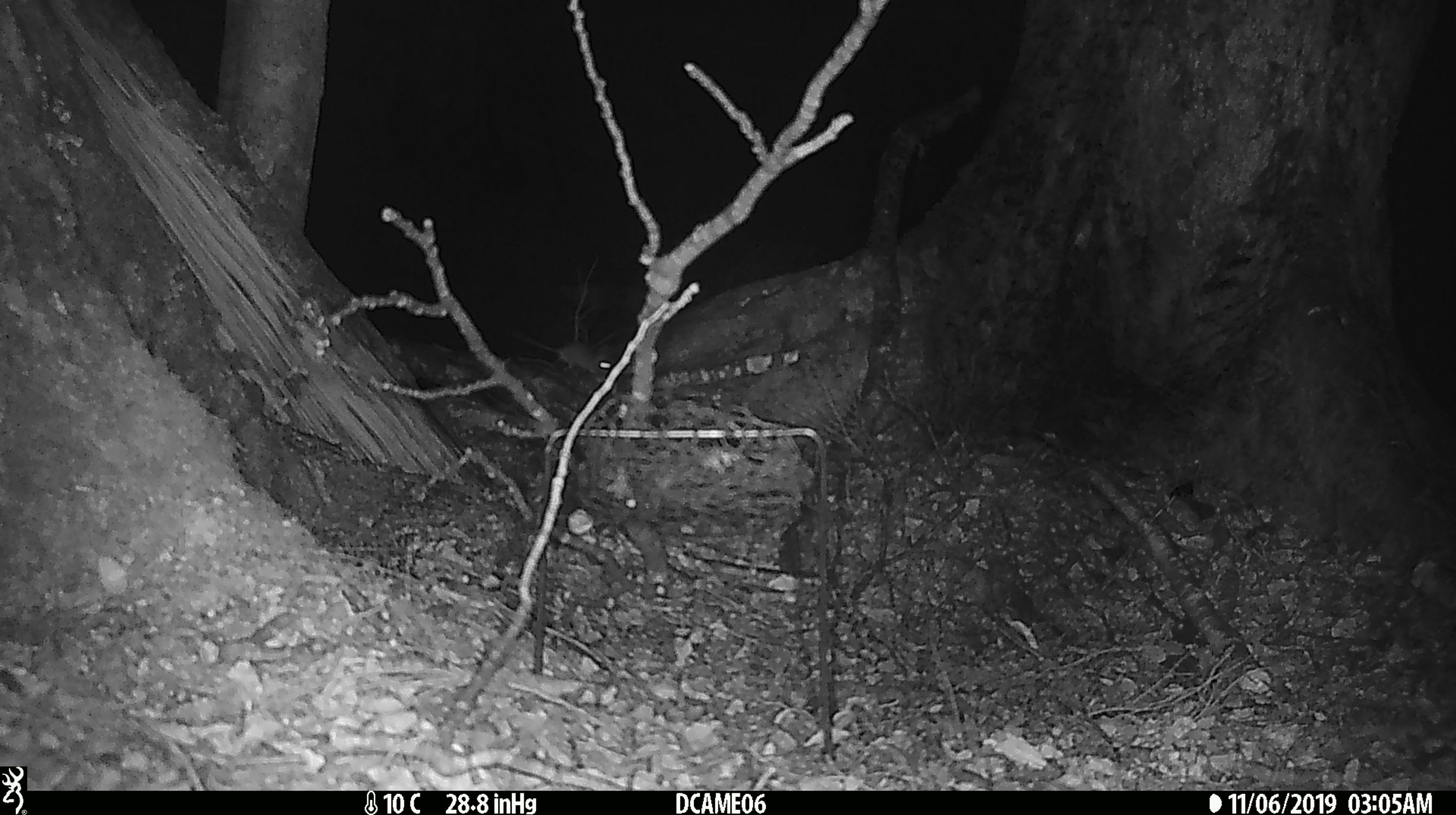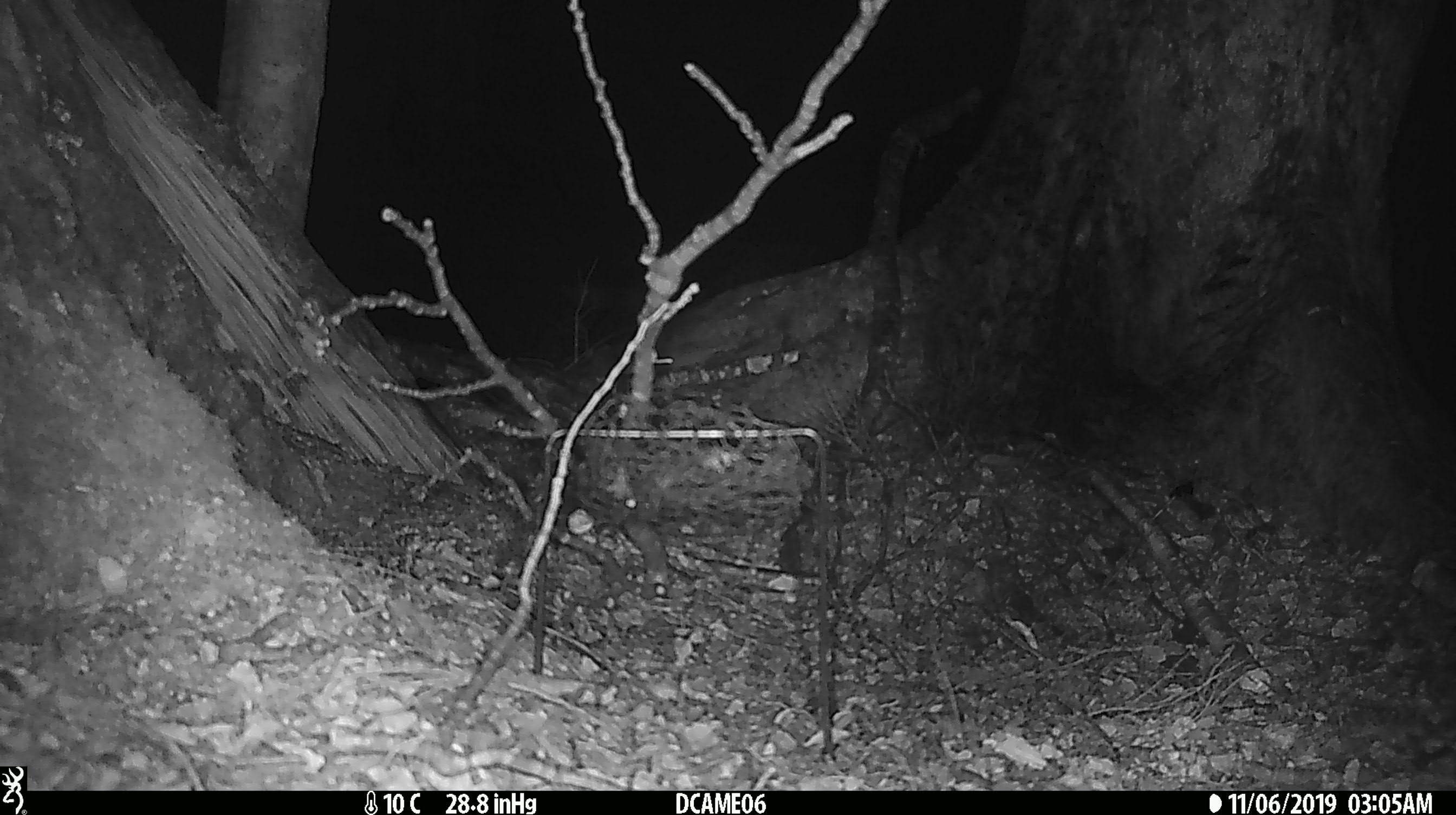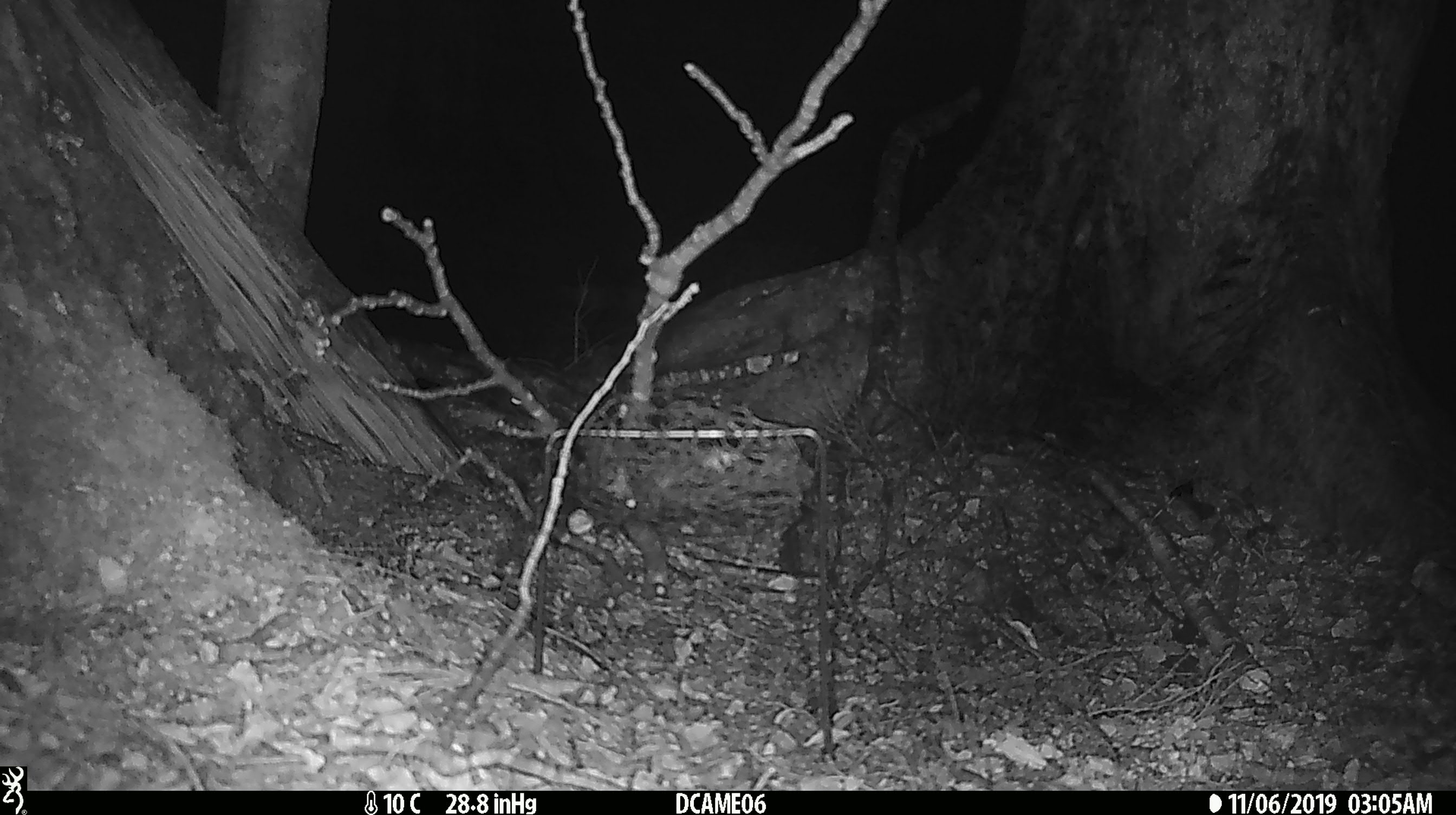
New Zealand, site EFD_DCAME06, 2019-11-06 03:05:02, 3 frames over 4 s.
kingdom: Animalia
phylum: Chordata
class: Mammalia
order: Rodentia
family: Muridae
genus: Mus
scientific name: Mus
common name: mouse